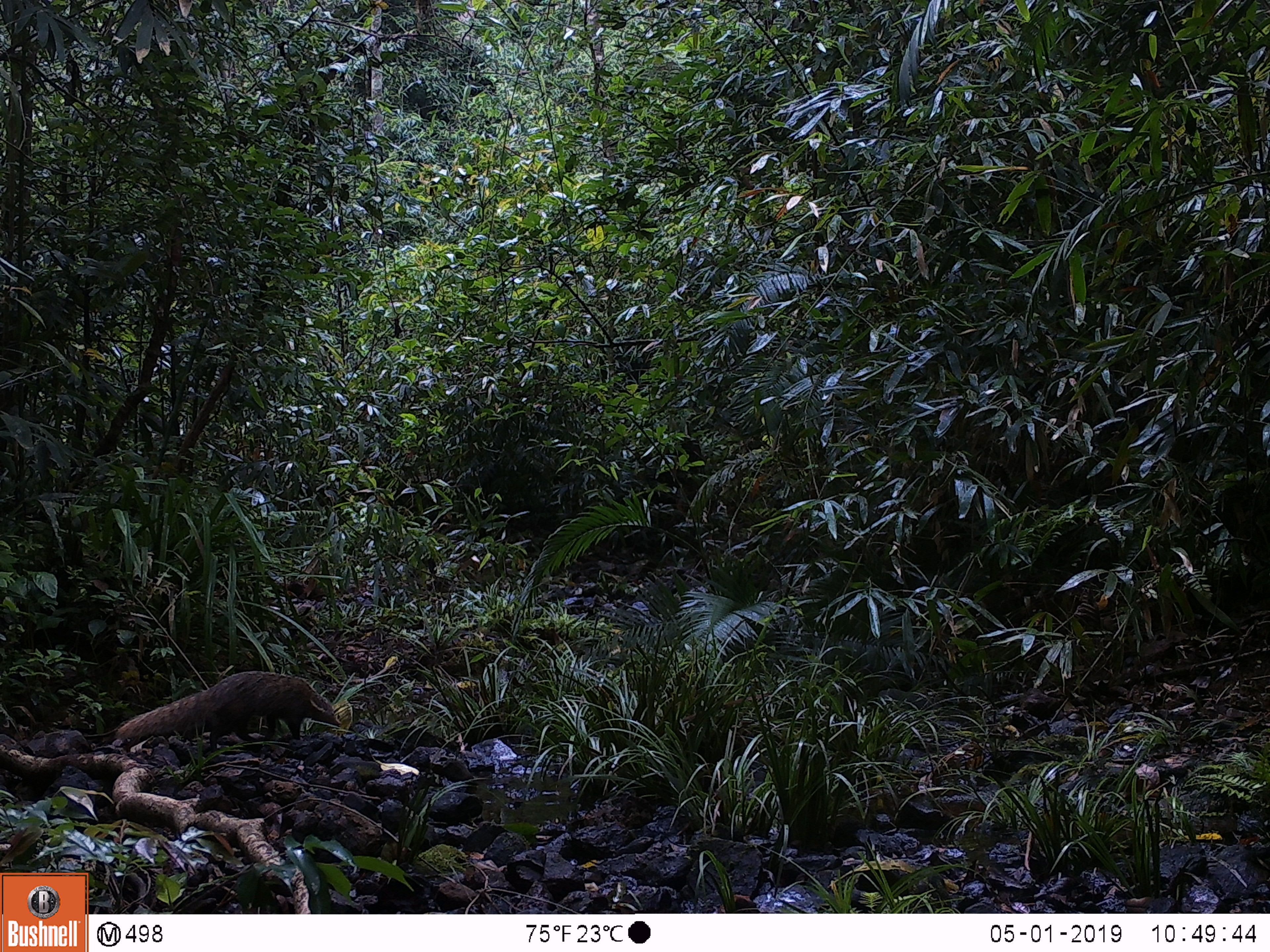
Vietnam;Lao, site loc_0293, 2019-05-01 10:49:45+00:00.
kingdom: Animalia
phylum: Chordata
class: Mammalia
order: Carnivora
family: Herpestidae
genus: Urva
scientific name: Urva urva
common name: crab-eating mongoose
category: crab eating mongoose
Crab eating mongoose (crab-eating mongoose) (Urva urva). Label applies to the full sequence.